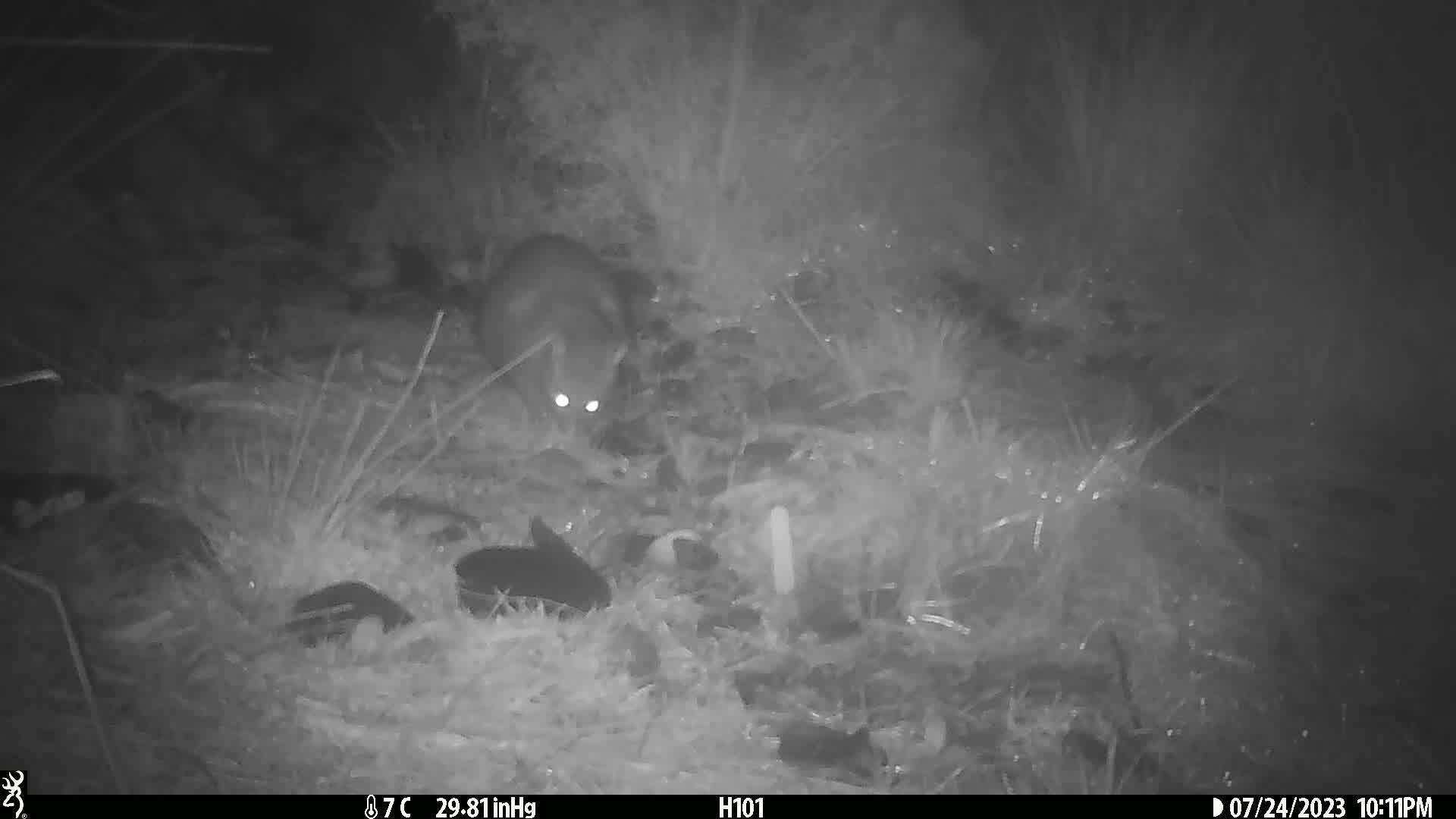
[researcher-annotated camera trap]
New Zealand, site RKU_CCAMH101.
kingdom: Animalia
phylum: Chordata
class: Mammalia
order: Diprotodontia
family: Phalangeridae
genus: Trichosurus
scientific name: Trichosurus vulpecula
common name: common brushtail possum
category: possum